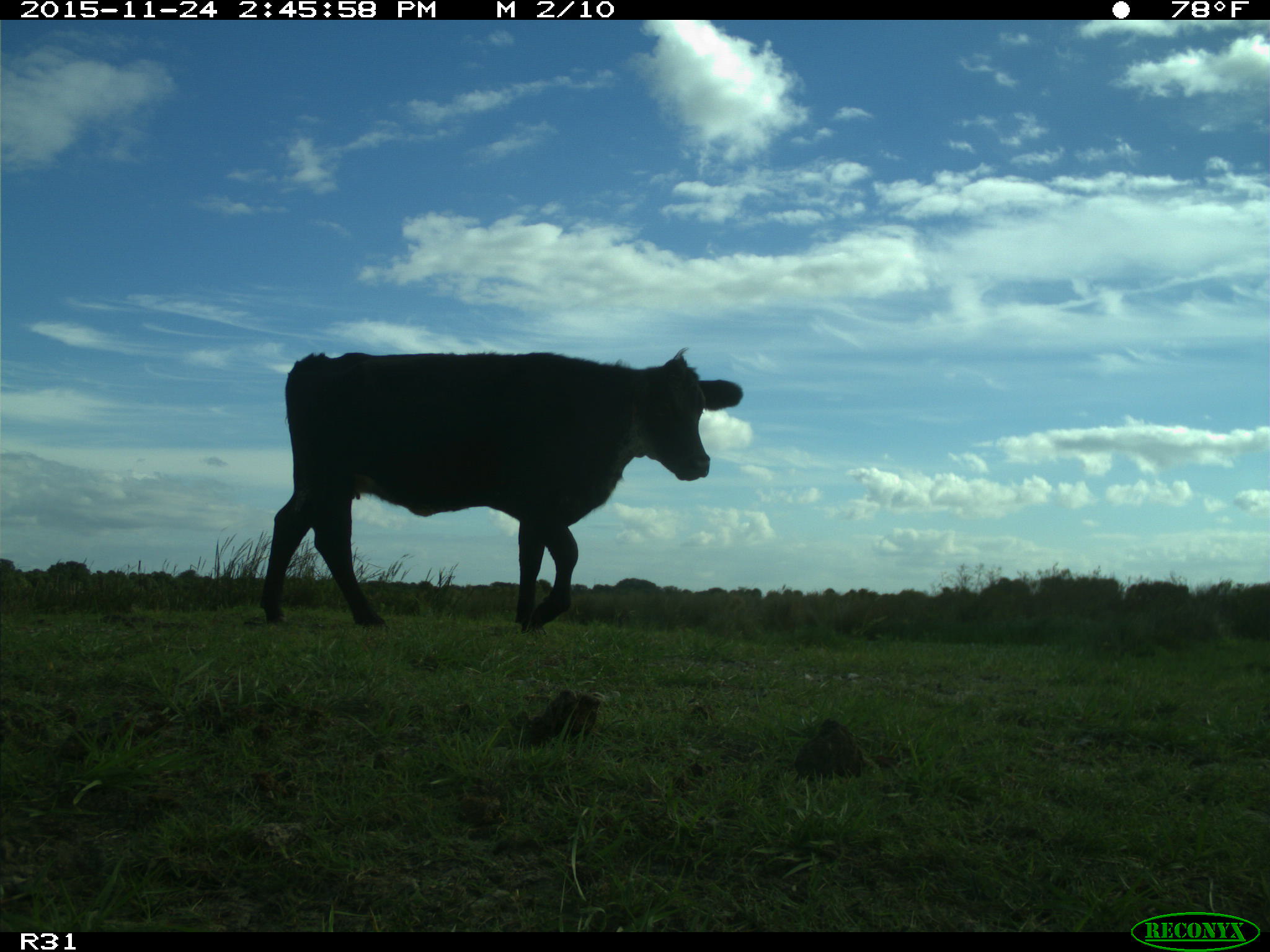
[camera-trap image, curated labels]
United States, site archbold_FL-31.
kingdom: Animalia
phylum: Chordata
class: Mammalia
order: Artiodactyla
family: Bovidae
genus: Bos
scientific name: Bos taurus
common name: domestic cow